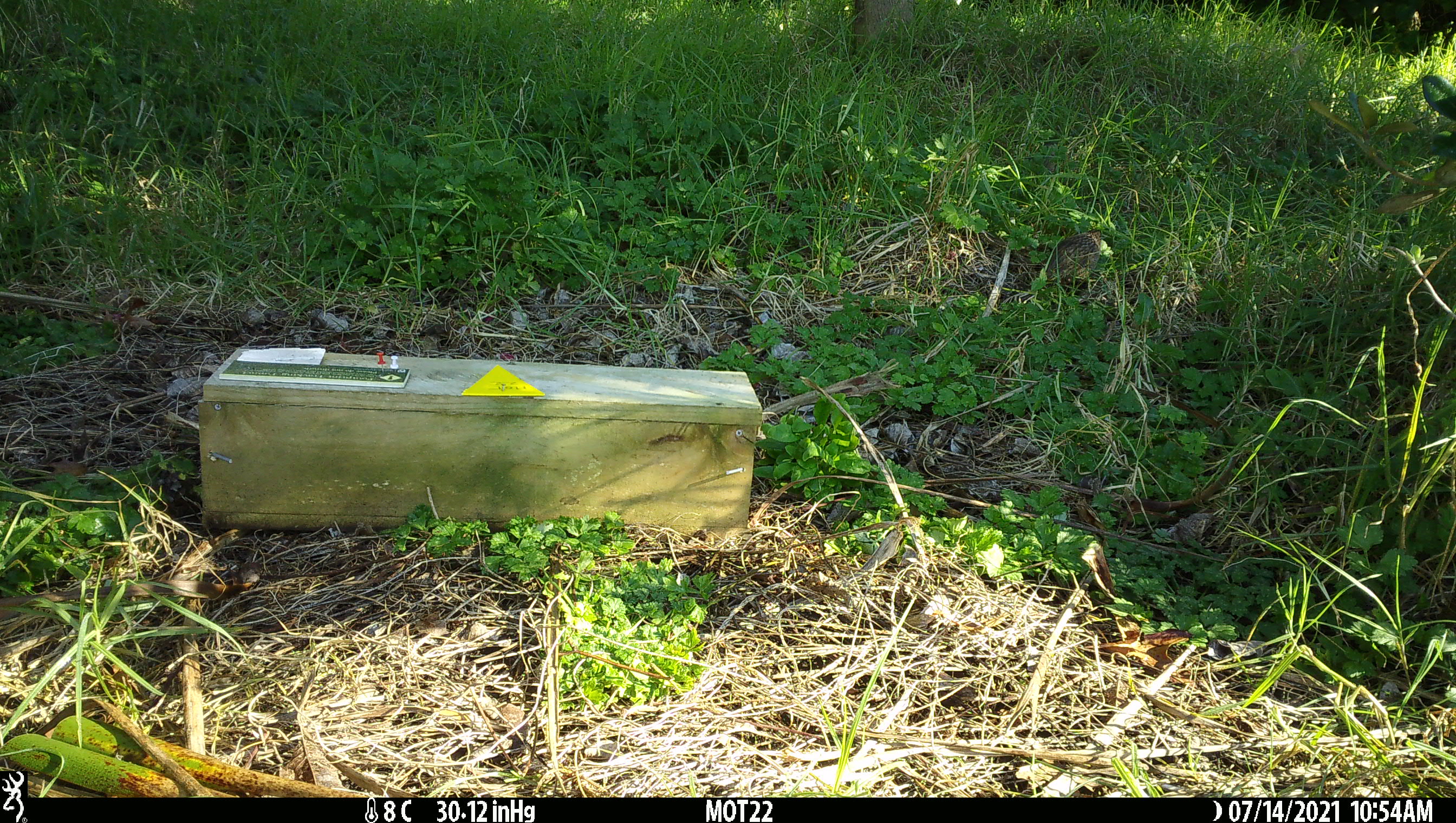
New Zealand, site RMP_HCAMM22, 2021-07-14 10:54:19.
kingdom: Animalia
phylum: Chordata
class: Aves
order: Galliformes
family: Phasianidae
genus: Synoicus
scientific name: Synoicus ypsilophorus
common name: brown quail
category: quail brown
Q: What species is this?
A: Quail brown (brown quail) (Synoicus ypsilophorus).